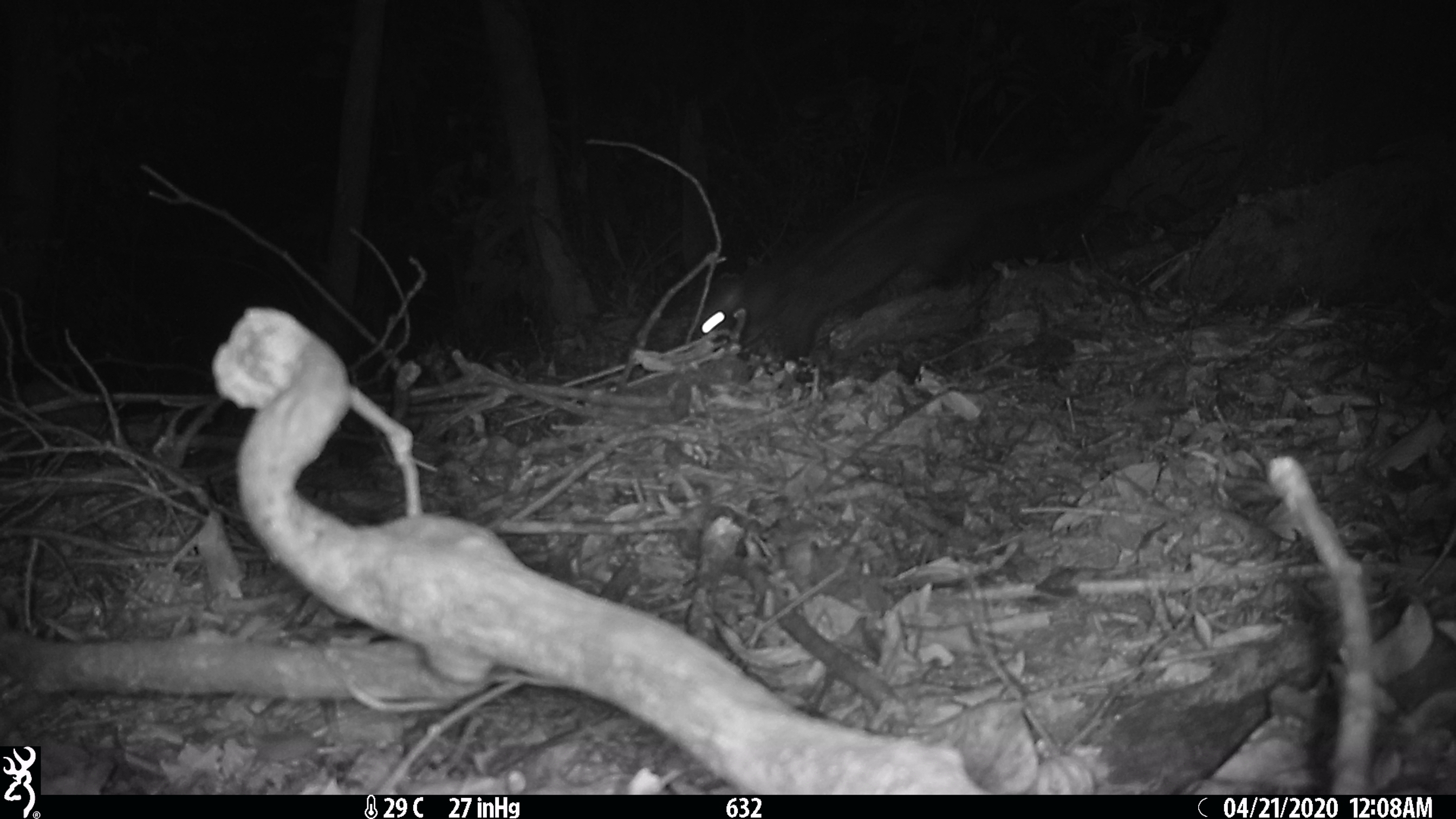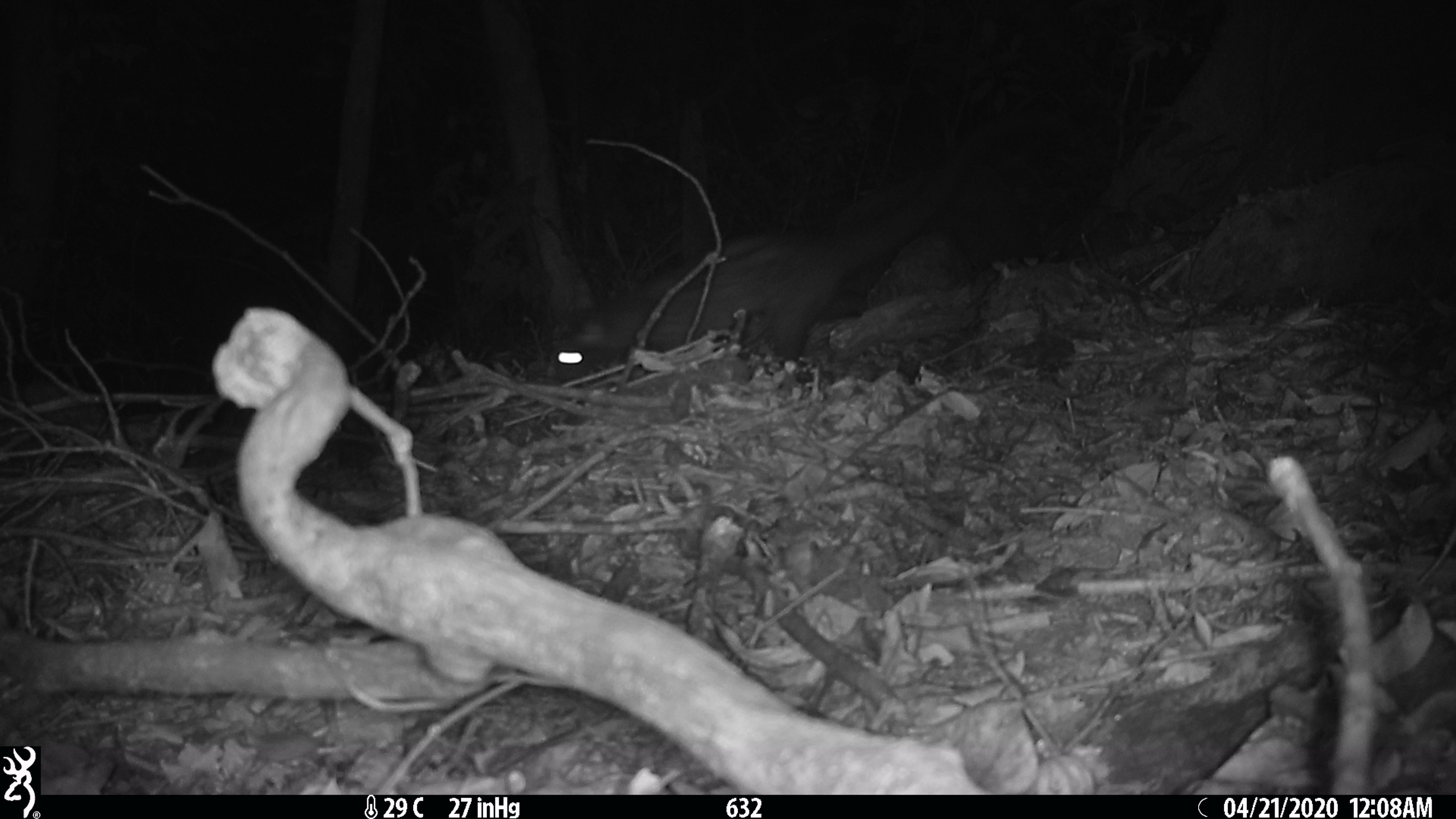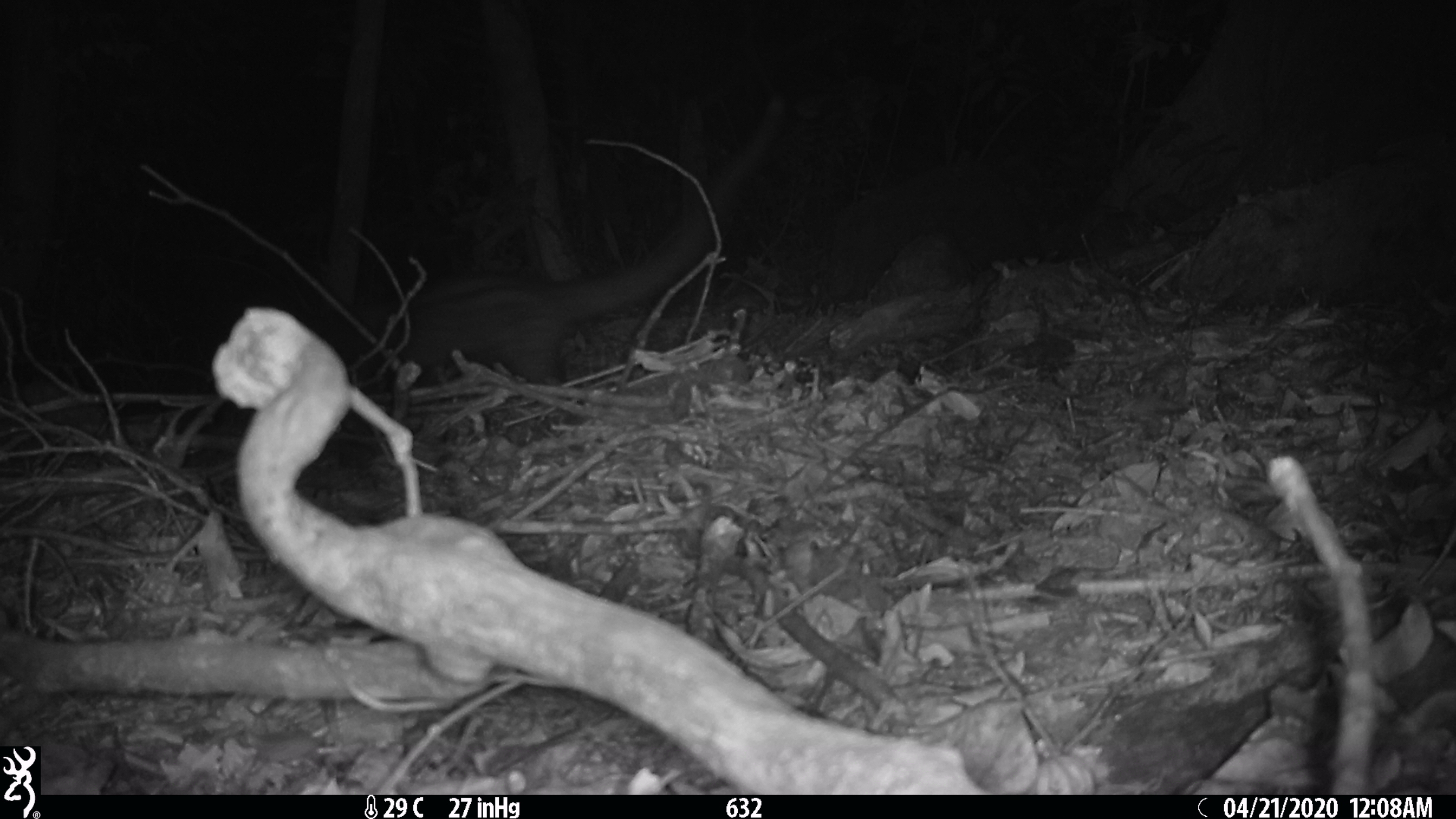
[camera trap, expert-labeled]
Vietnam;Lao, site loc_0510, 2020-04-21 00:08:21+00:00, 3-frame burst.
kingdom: Animalia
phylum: Chordata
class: Mammalia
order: Carnivora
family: Viverridae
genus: Paradoxurus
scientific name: Paradoxurus hermaphroditus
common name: common palm civet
Common palm civet (Paradoxurus hermaphroditus). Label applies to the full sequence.